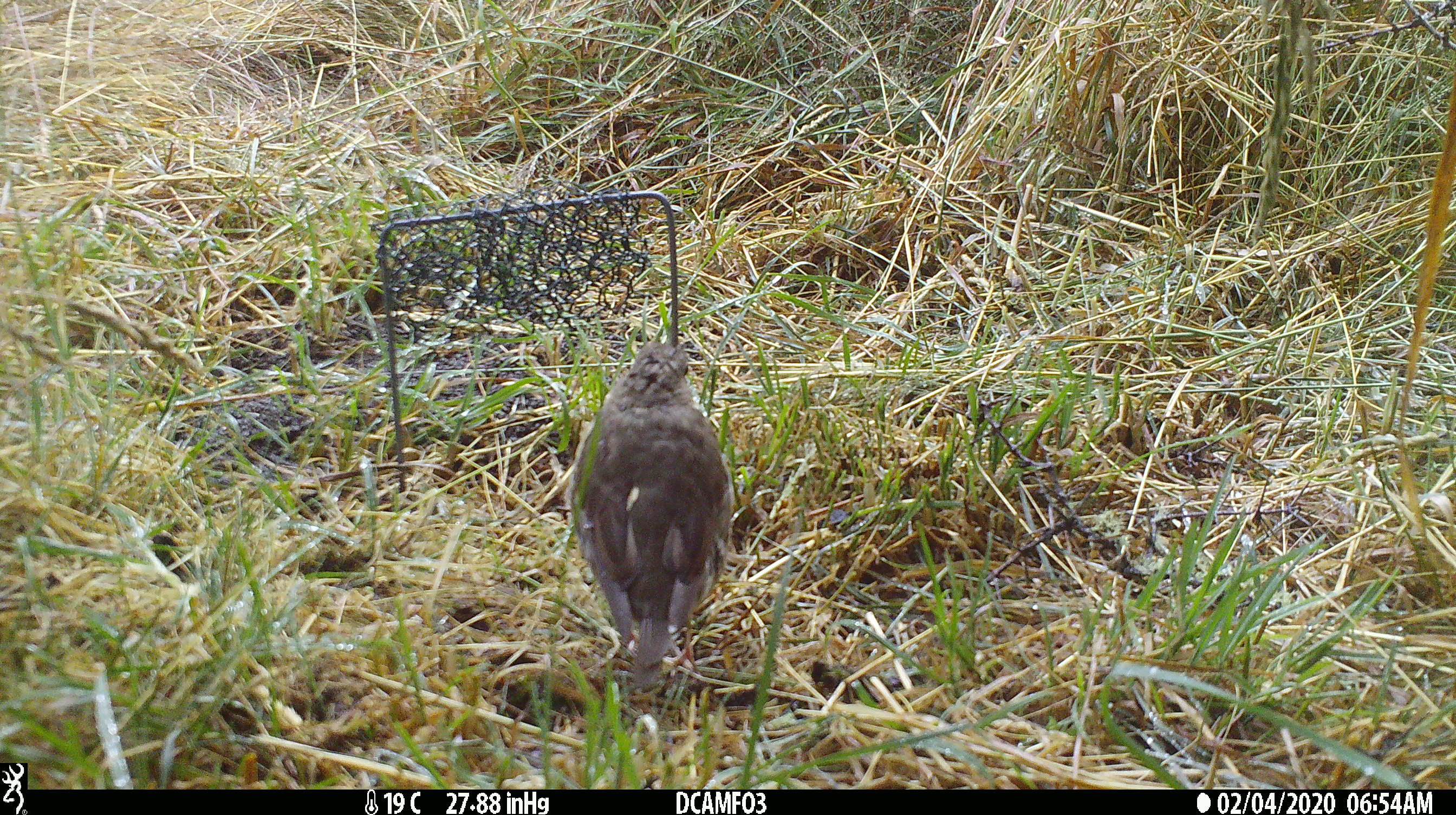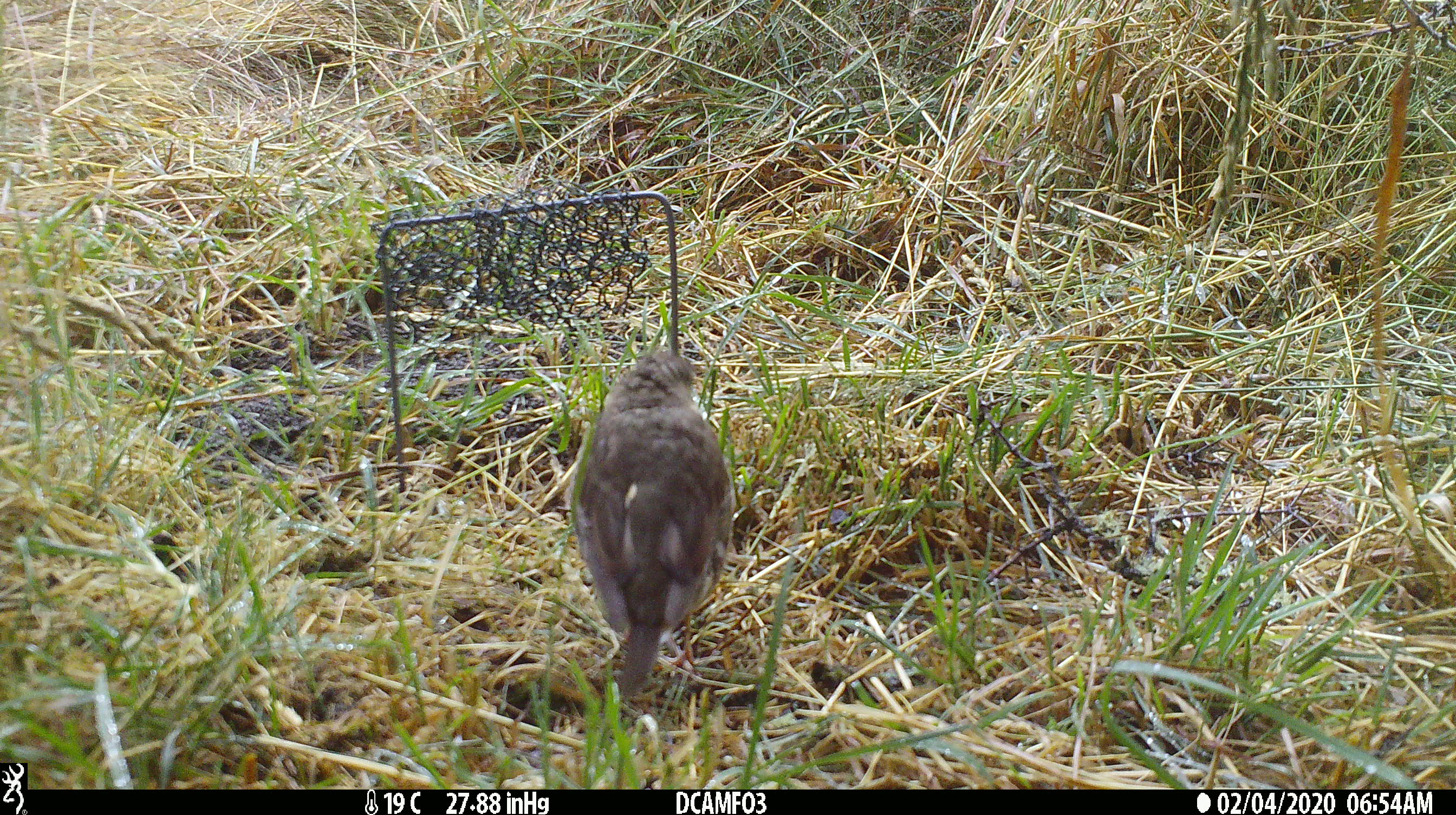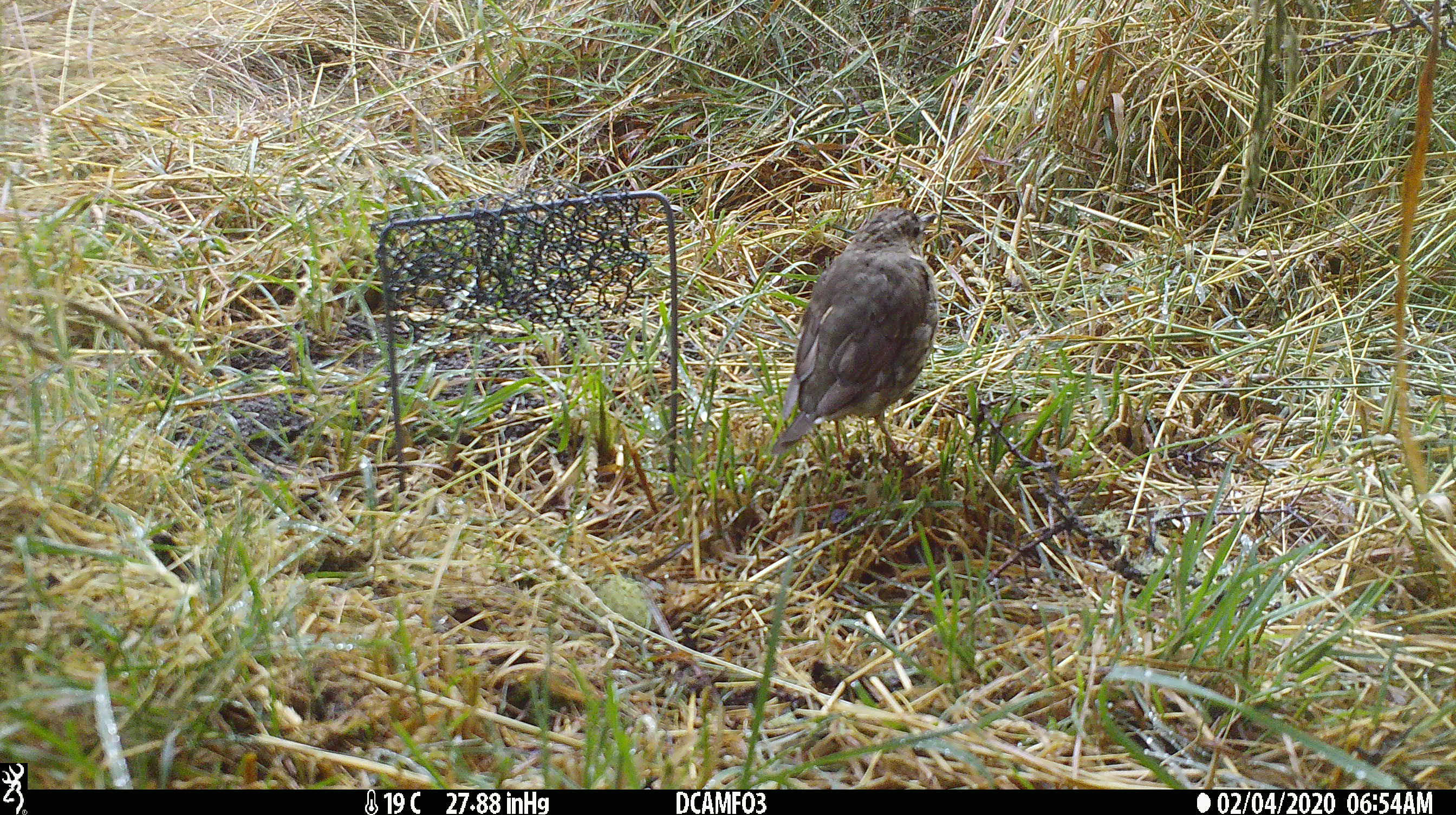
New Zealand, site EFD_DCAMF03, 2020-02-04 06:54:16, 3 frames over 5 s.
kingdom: Animalia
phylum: Chordata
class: Aves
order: Passeriformes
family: Turdidae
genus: Turdus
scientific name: Turdus philomelos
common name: song thrush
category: thrush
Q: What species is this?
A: Thrush (song thrush) (Turdus philomelos).